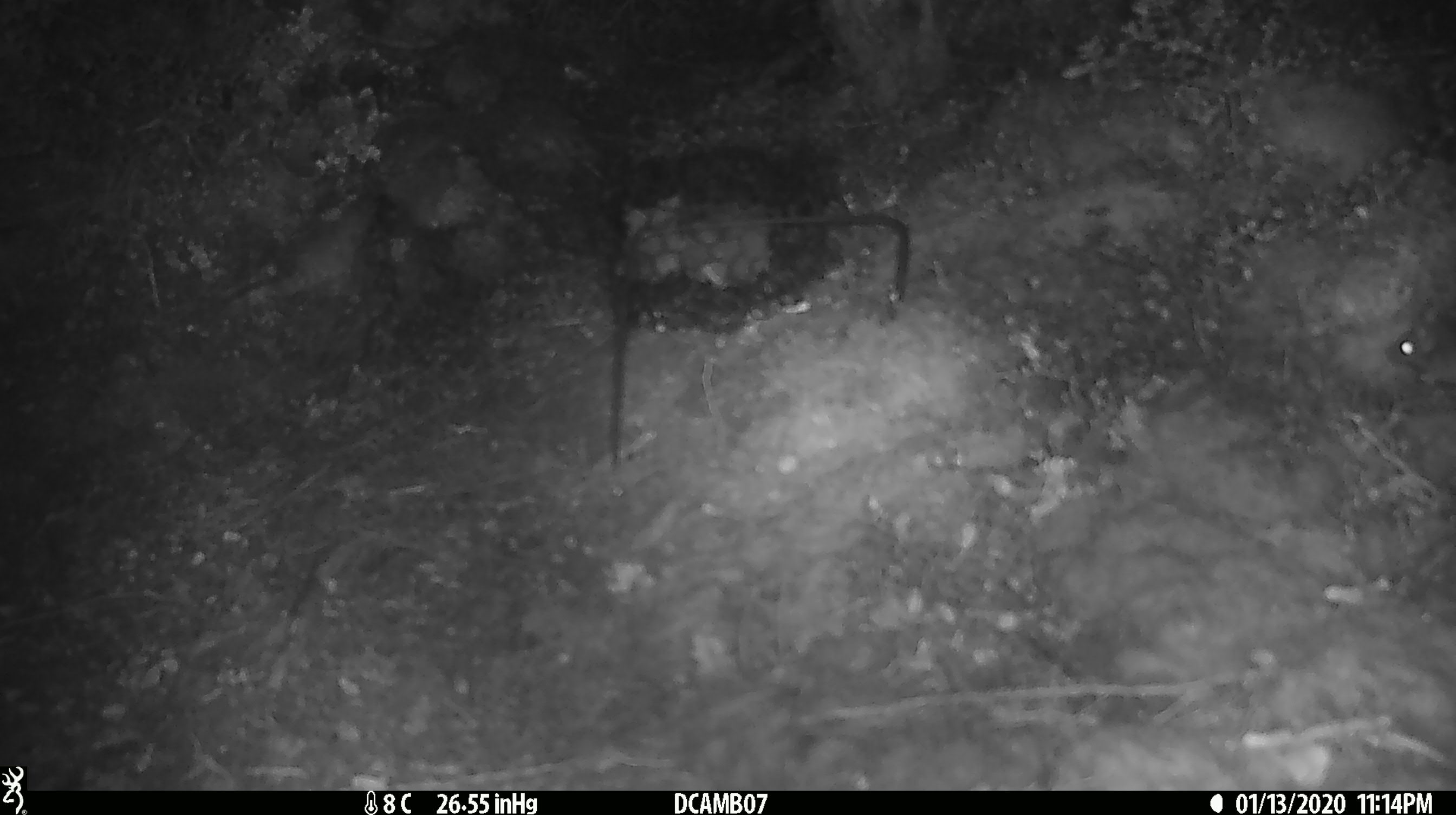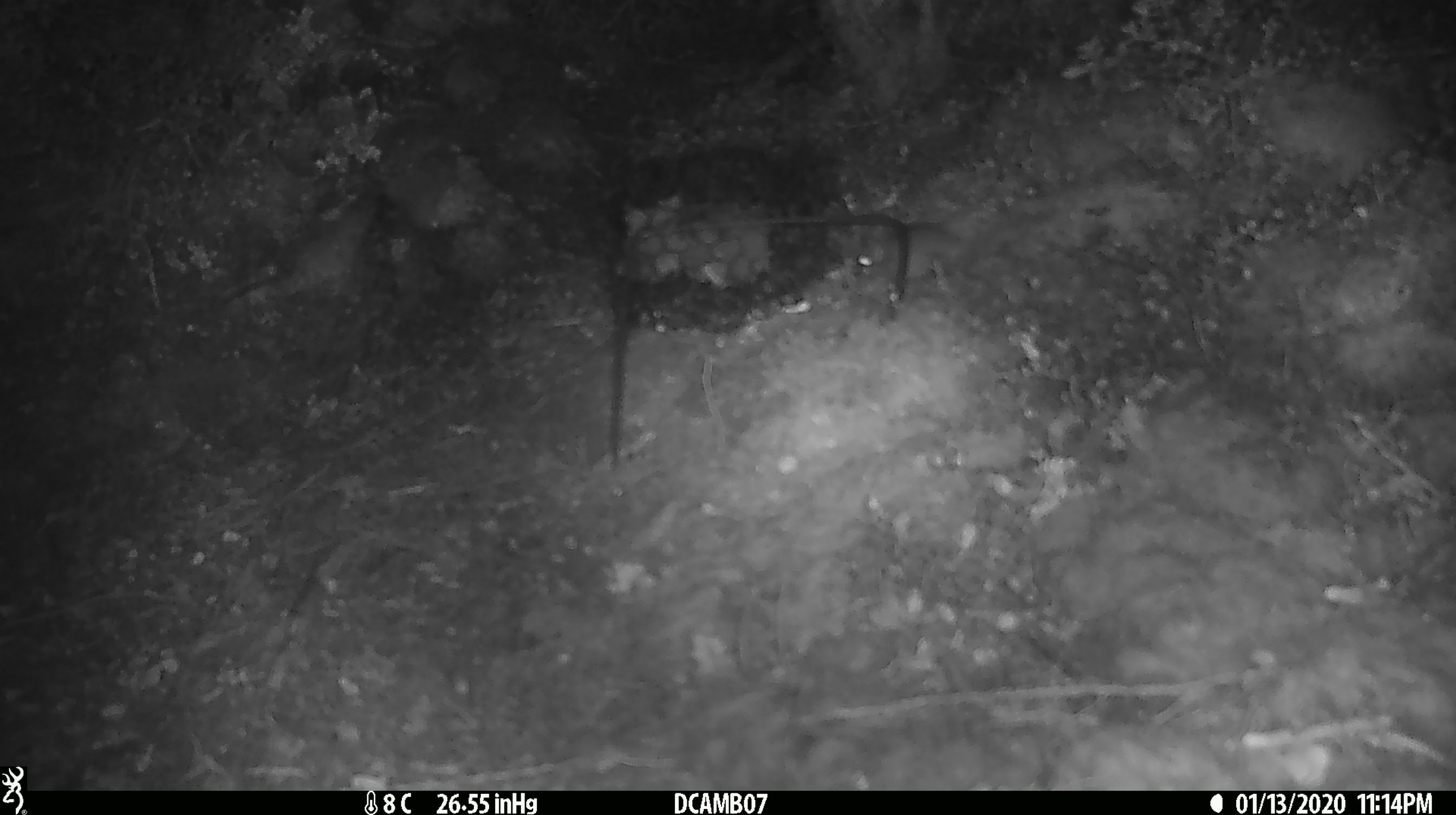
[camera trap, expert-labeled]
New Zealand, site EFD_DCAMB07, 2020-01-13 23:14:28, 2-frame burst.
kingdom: Animalia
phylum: Chordata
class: Mammalia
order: Rodentia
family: Muridae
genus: Mus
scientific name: Mus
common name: mouse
Mouse (Mus).